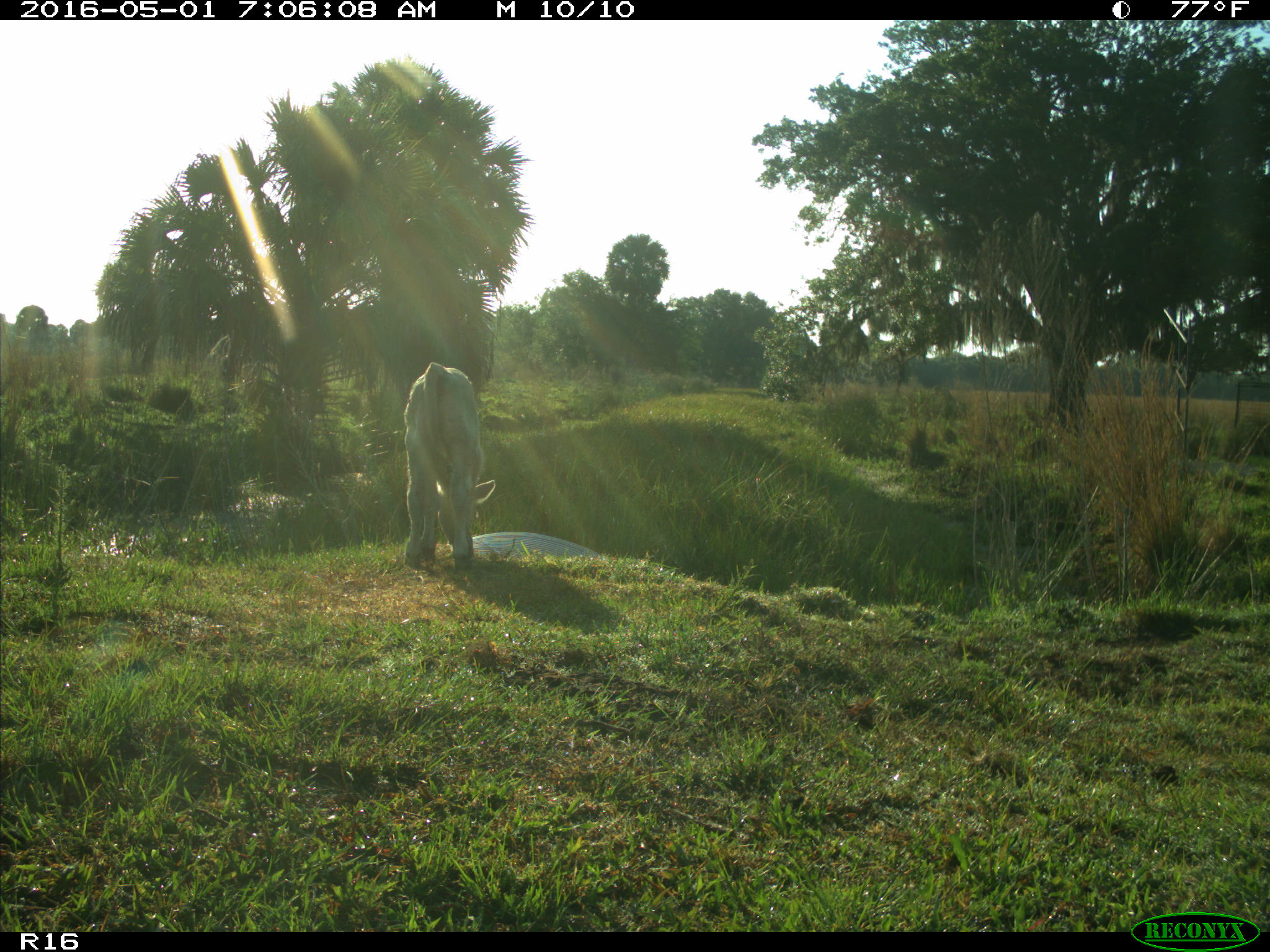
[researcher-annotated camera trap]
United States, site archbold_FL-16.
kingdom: Animalia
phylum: Chordata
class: Mammalia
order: Artiodactyla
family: Bovidae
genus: Bos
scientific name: Bos taurus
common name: domestic cow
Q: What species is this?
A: Bos taurus (domestic cow).